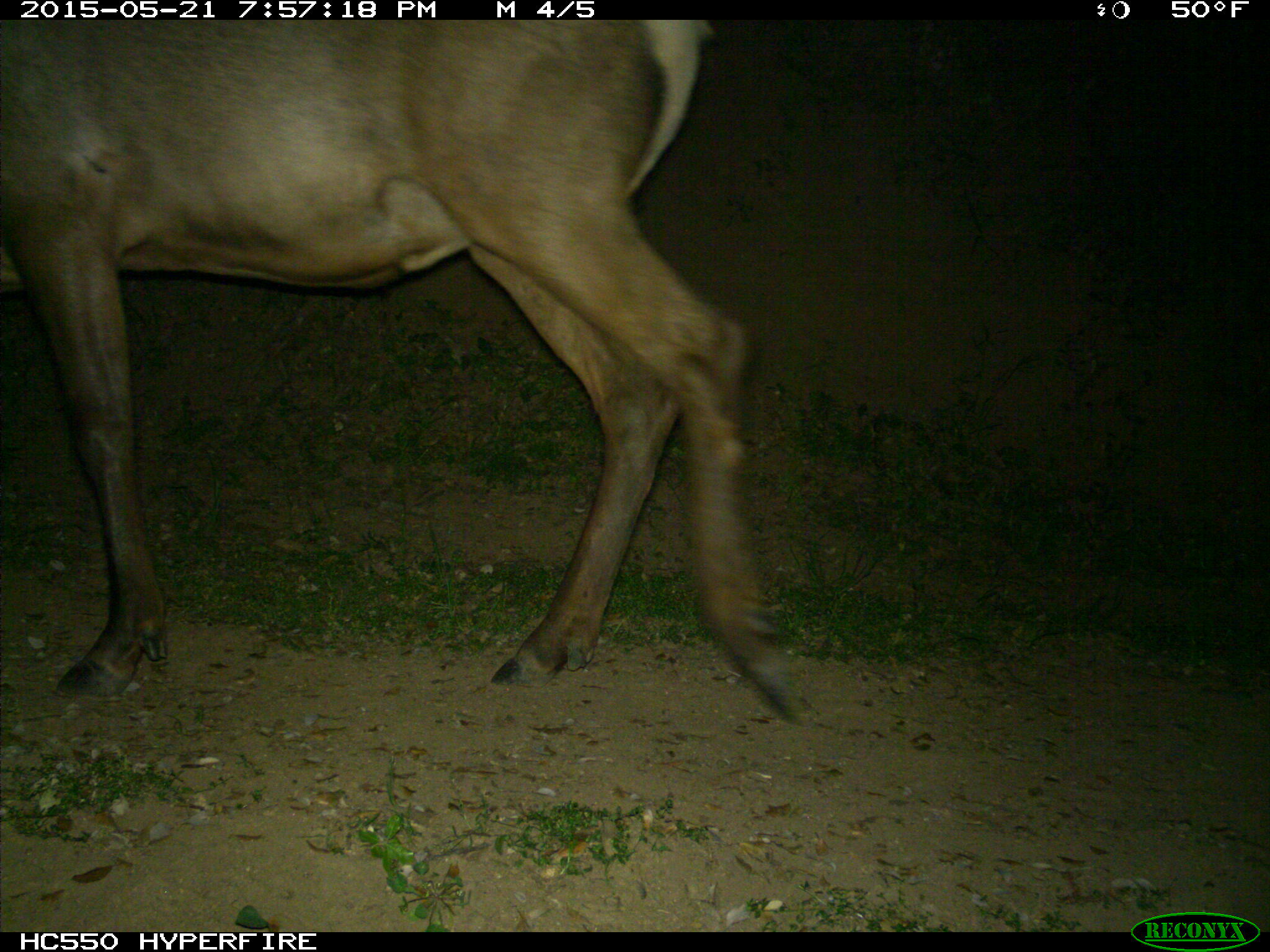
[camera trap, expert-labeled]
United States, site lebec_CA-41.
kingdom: Animalia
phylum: Chordata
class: Mammalia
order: Artiodactyla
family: Cervidae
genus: Cervus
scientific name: Cervus canadensis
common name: elk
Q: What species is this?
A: Cervus canadensis (elk).